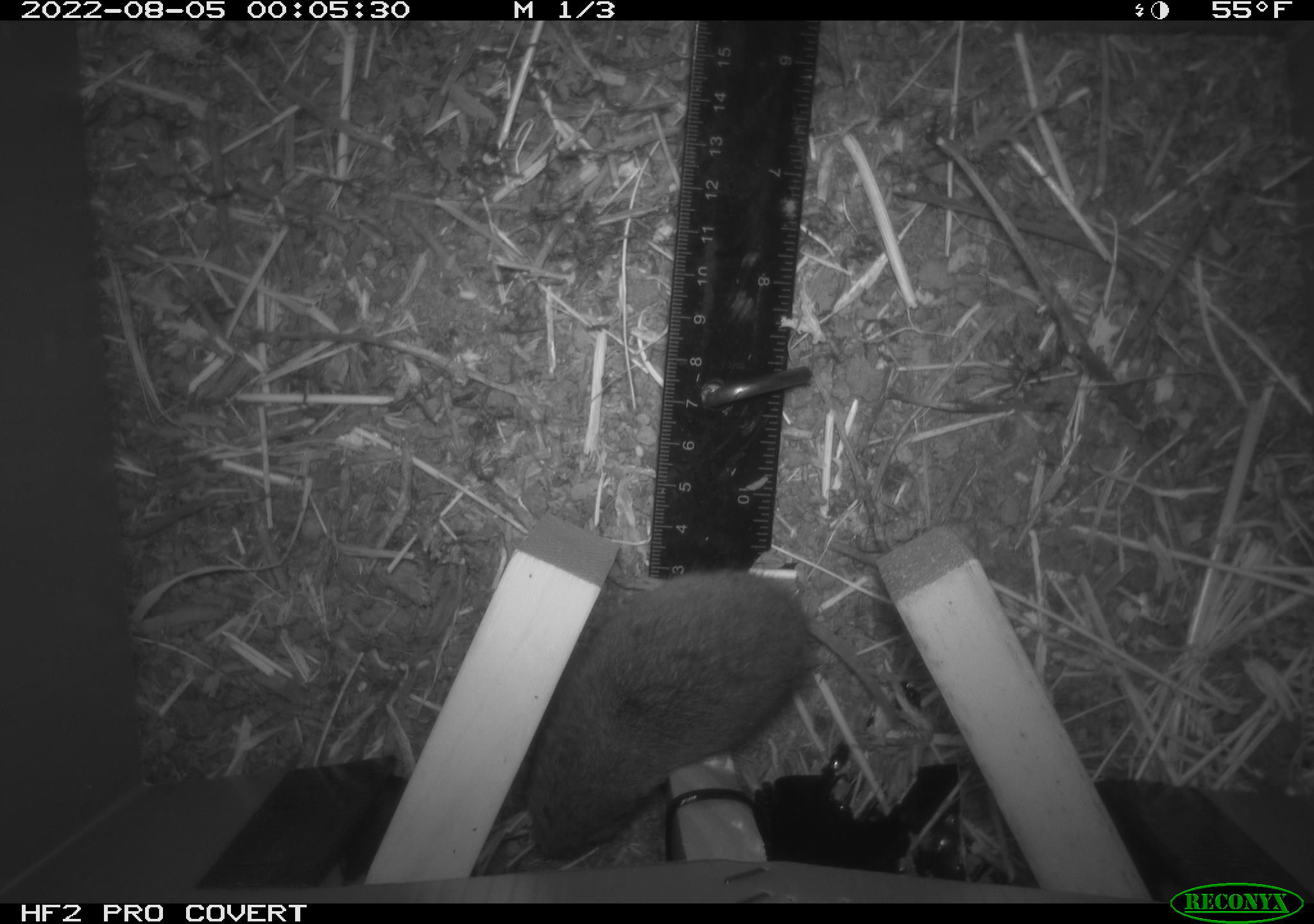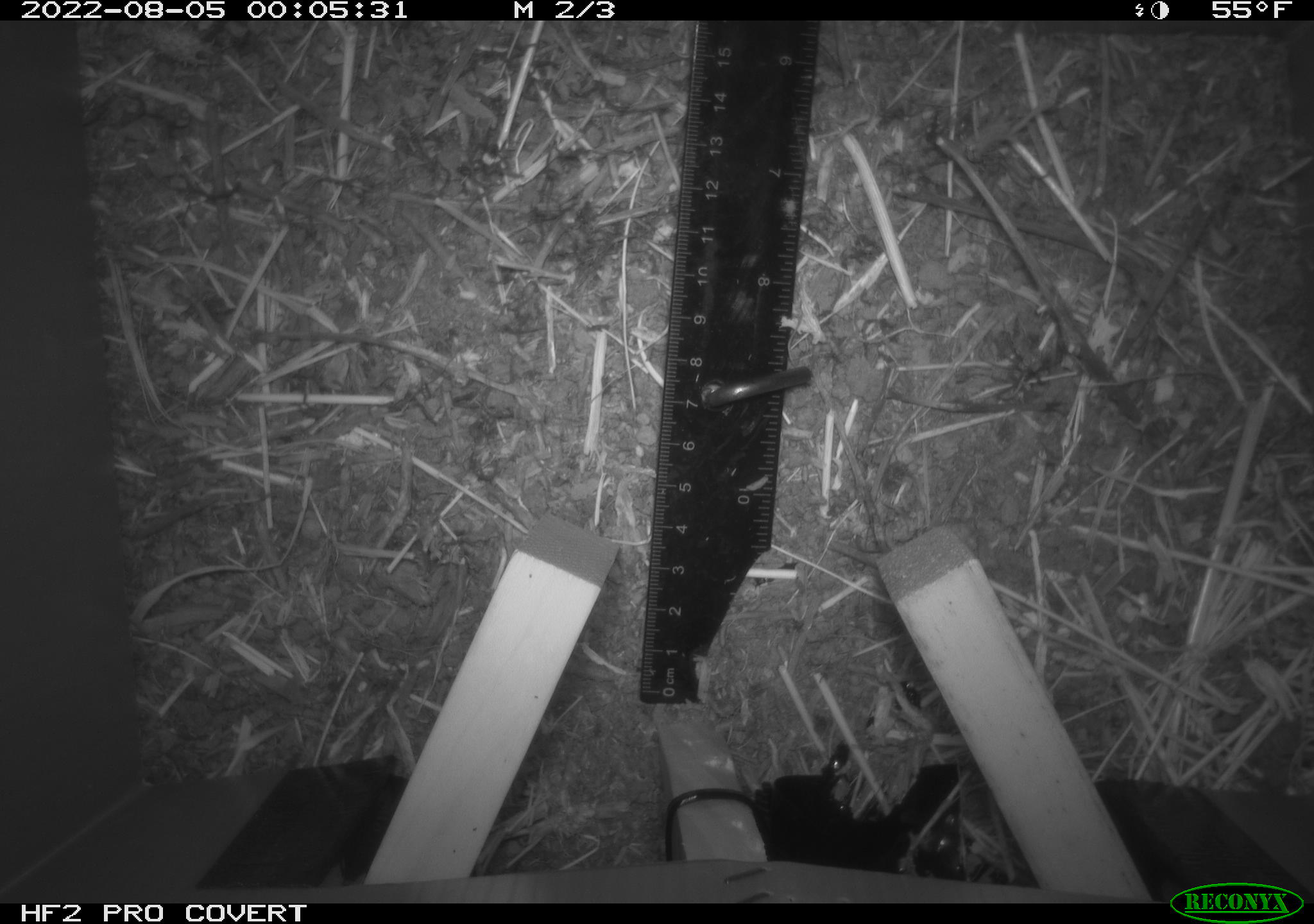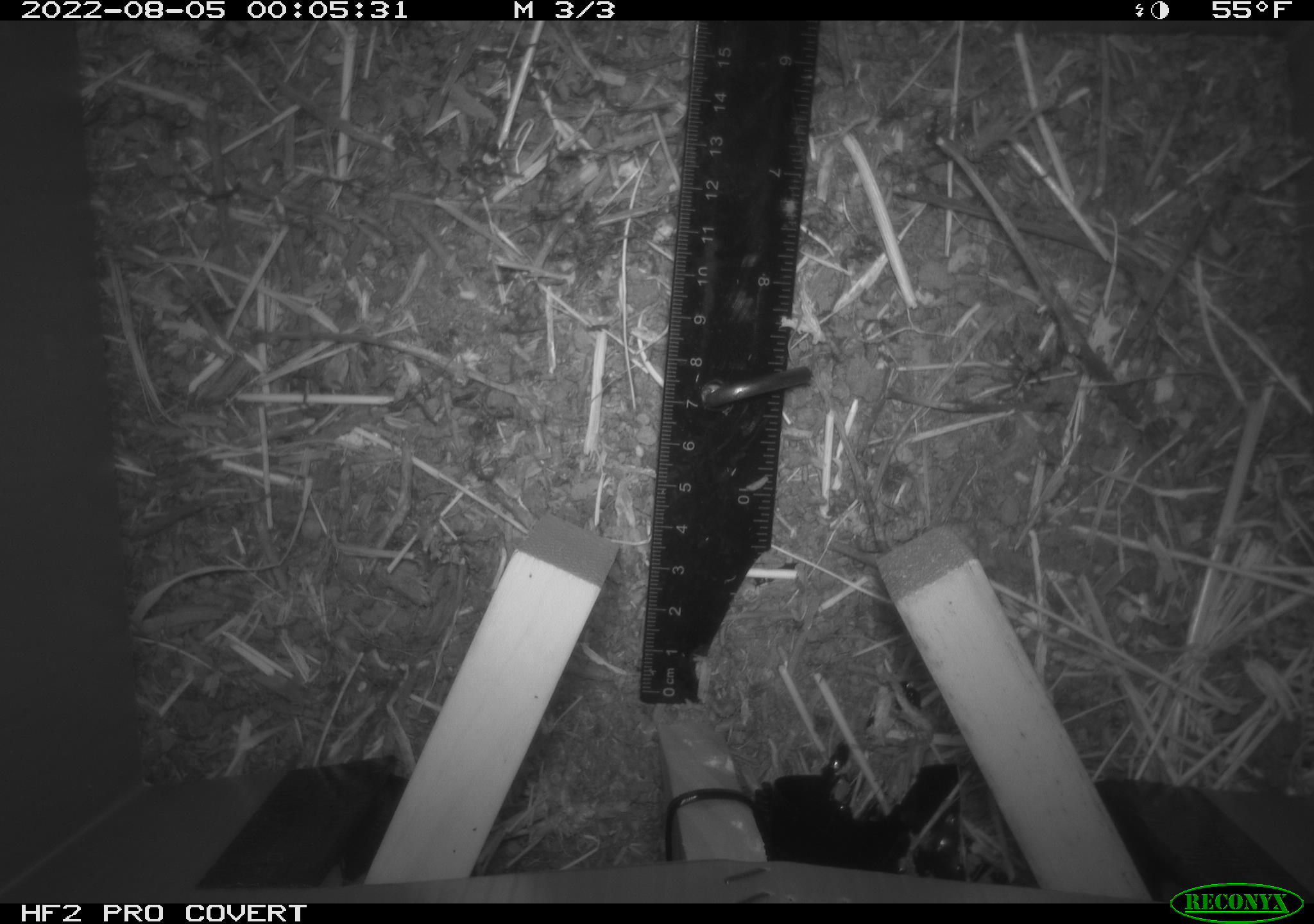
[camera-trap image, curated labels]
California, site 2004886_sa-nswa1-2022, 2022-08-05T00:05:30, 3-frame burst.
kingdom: Animalia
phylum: Chordata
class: Mammalia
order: Rodentia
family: Cricetidae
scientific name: Cricetidae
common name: hamsters, voles, lemmings, and allies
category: cricetidae family